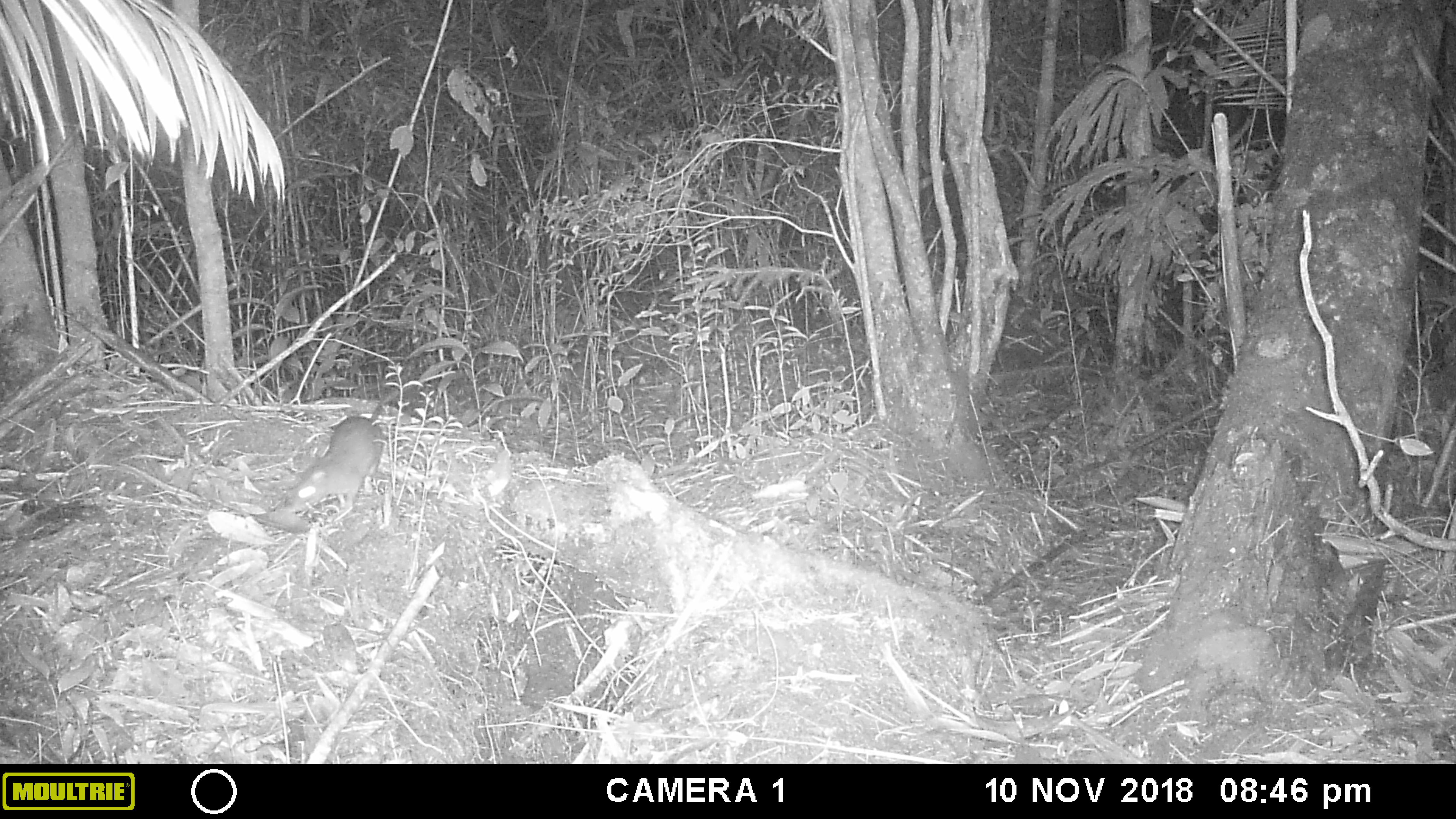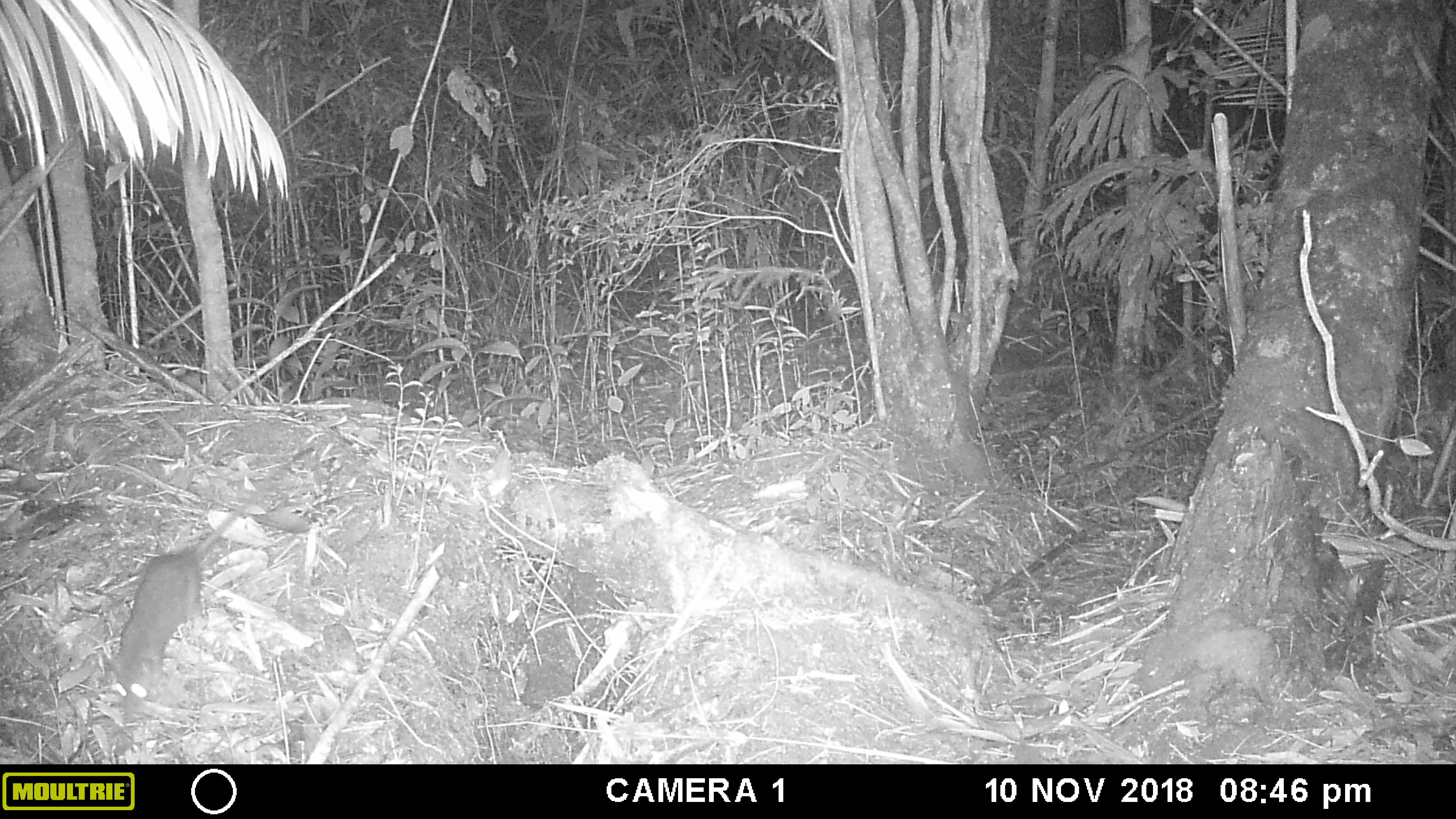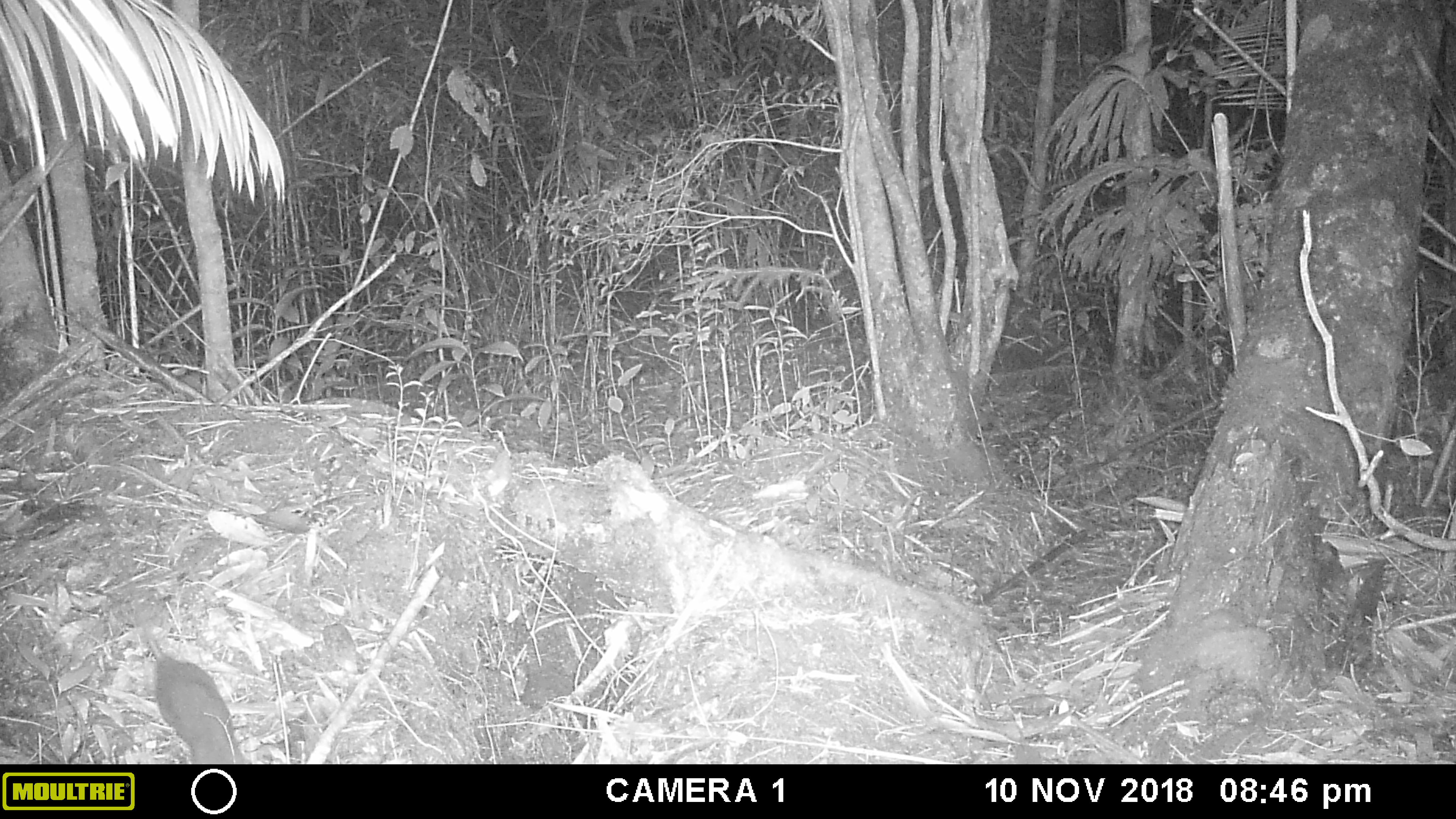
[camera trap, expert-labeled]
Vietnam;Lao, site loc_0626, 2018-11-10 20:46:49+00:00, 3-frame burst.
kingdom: Animalia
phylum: Chordata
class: Mammalia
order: Rodentia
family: Muridae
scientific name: Muridae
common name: old-world mice and rats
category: unidentified murid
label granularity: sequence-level